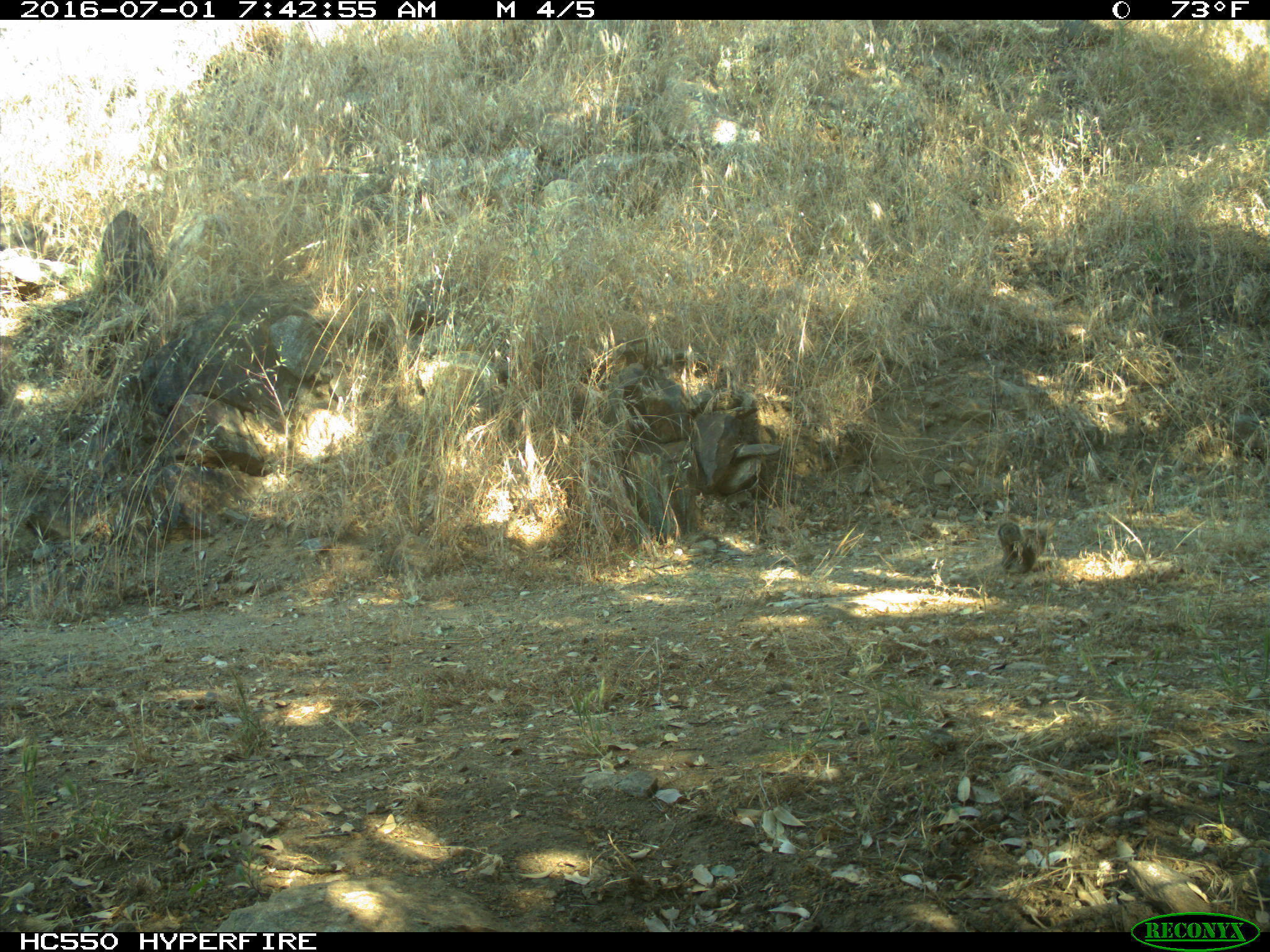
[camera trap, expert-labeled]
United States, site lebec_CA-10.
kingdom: Animalia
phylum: Chordata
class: Mammalia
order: Rodentia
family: Sciuridae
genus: Otospermophilus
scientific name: Otospermophilus beecheyi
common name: california ground squirrel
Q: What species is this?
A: Otospermophilus beecheyi (california ground squirrel).